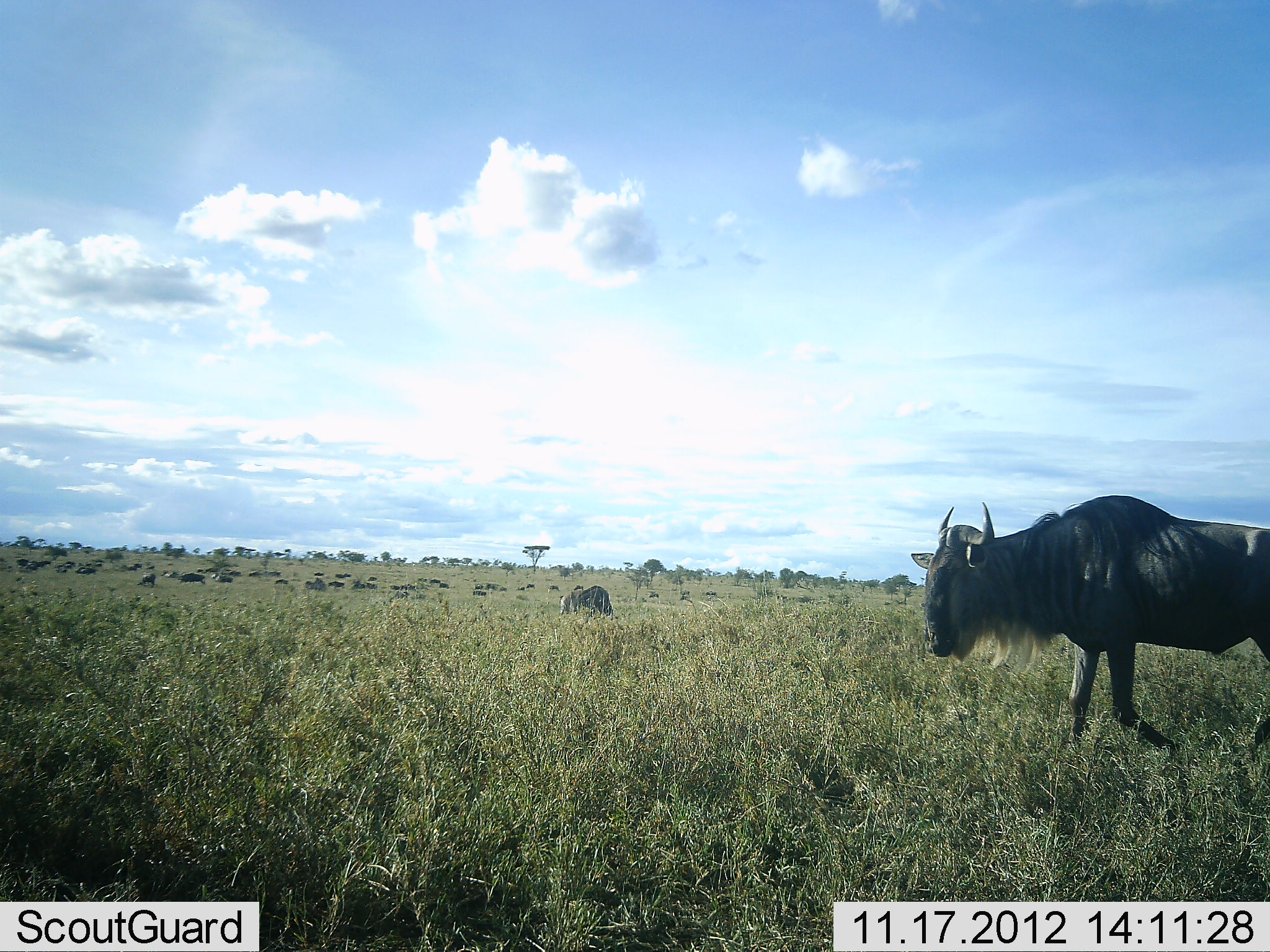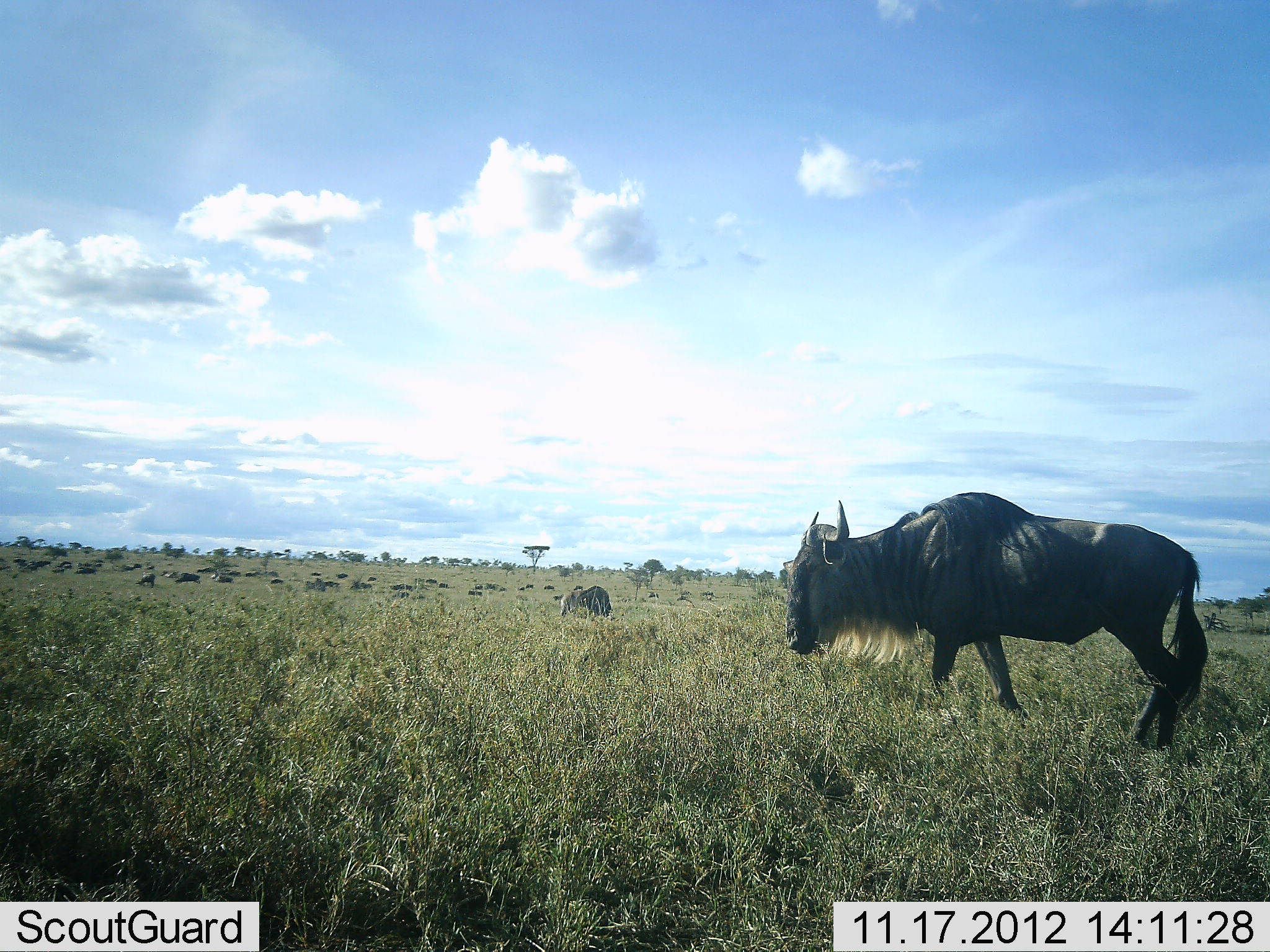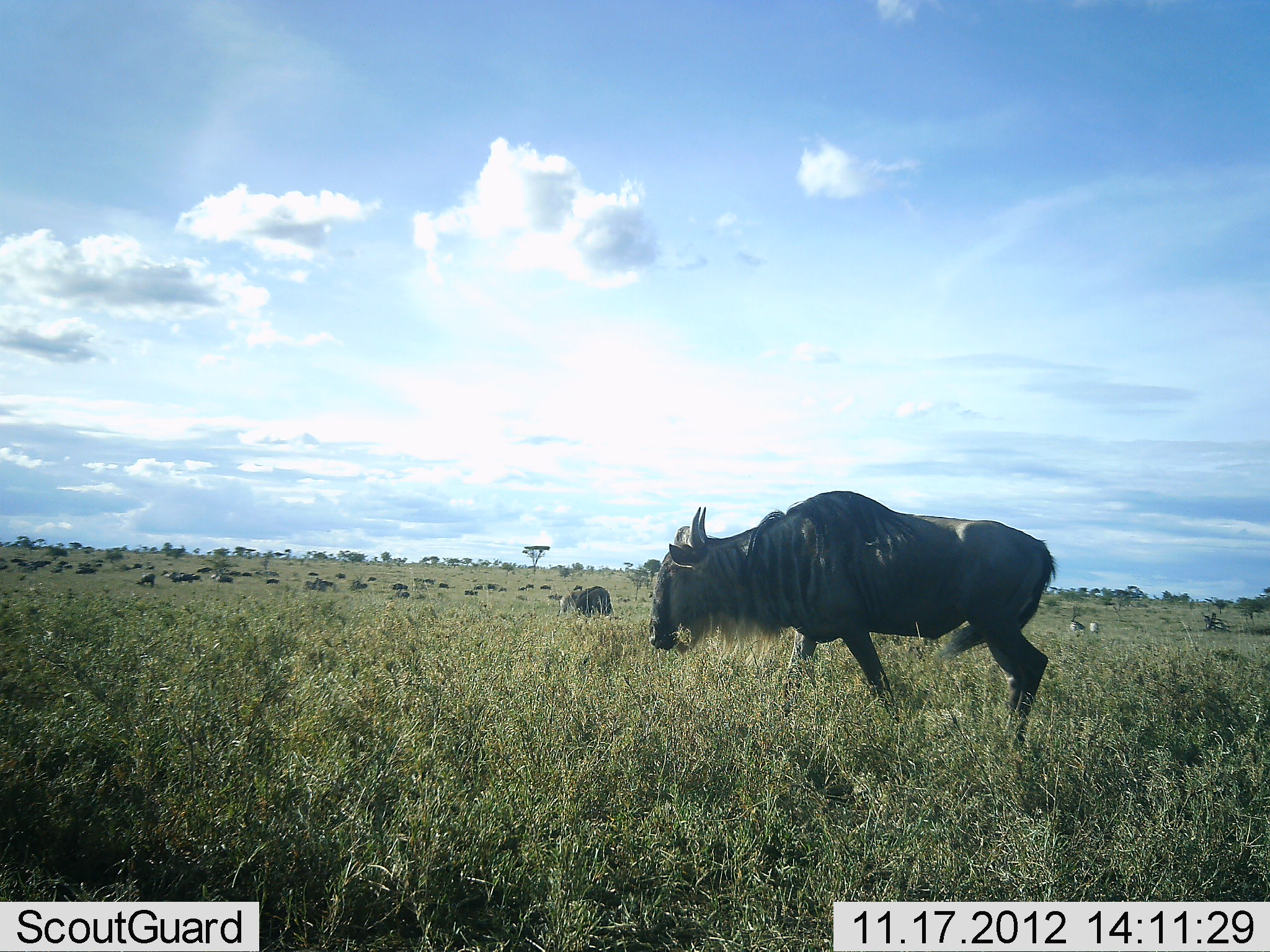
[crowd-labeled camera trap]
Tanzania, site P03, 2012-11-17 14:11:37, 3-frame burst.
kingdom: Animalia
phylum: Chordata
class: Mammalia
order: Artiodactyla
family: Bovidae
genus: Connochaetes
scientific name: Connochaetes taurinus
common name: blue wildebeest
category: wildebeest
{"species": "wildebeest (blue wildebeest) (Connochaetes taurinus)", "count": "11-50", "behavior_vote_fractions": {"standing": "50%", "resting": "0%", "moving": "90%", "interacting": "0%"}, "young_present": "0%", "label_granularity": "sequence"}